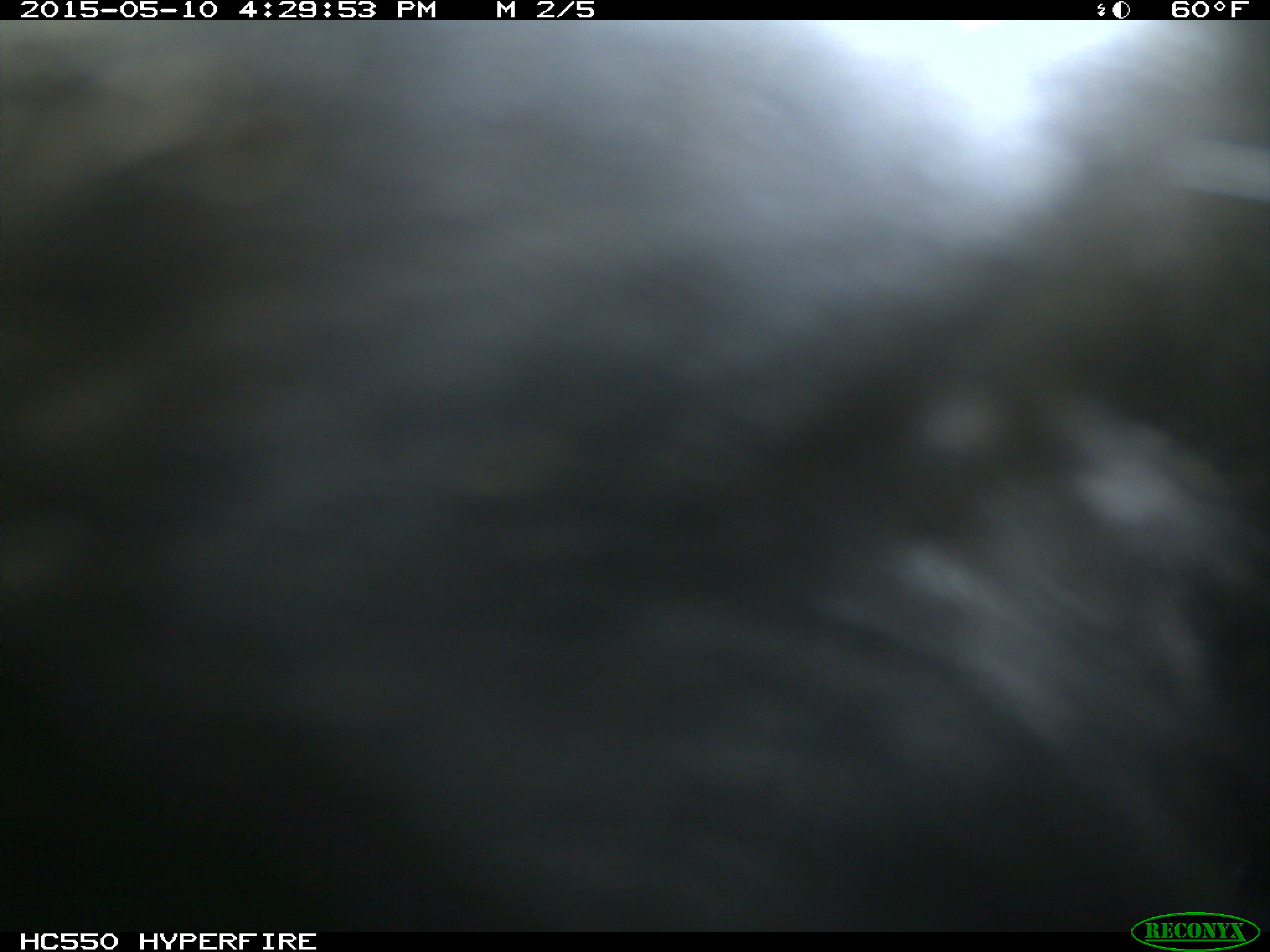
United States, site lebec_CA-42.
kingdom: Animalia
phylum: Chordata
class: Mammalia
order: Artiodactyla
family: Bovidae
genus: Bos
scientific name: Bos taurus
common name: domestic cow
Bos taurus (domestic cow).